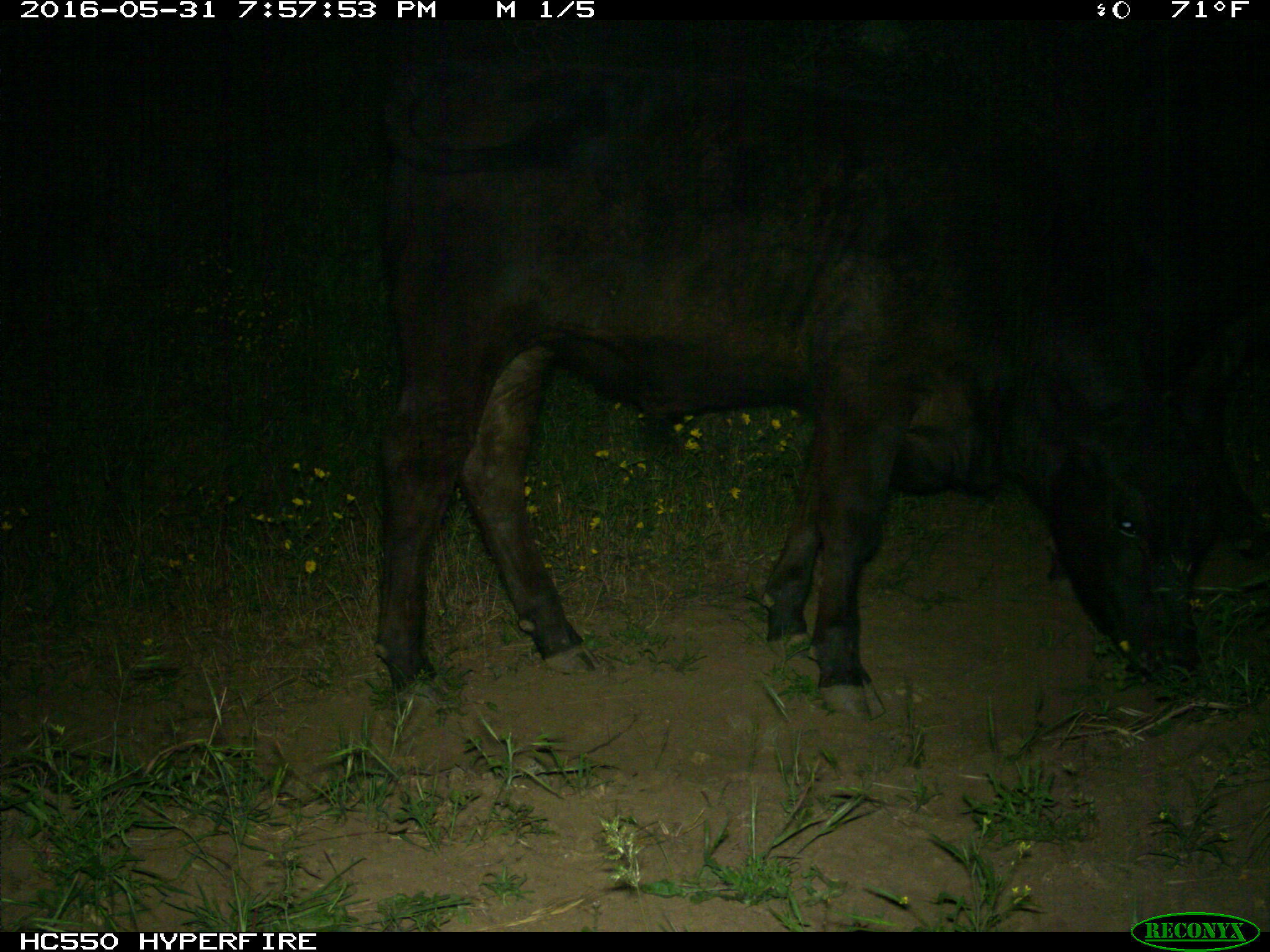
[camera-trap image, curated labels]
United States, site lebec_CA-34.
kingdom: Animalia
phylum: Chordata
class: Mammalia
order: Artiodactyla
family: Bovidae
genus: Bos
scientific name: Bos taurus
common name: domestic cow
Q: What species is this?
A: Bos taurus (domestic cow).